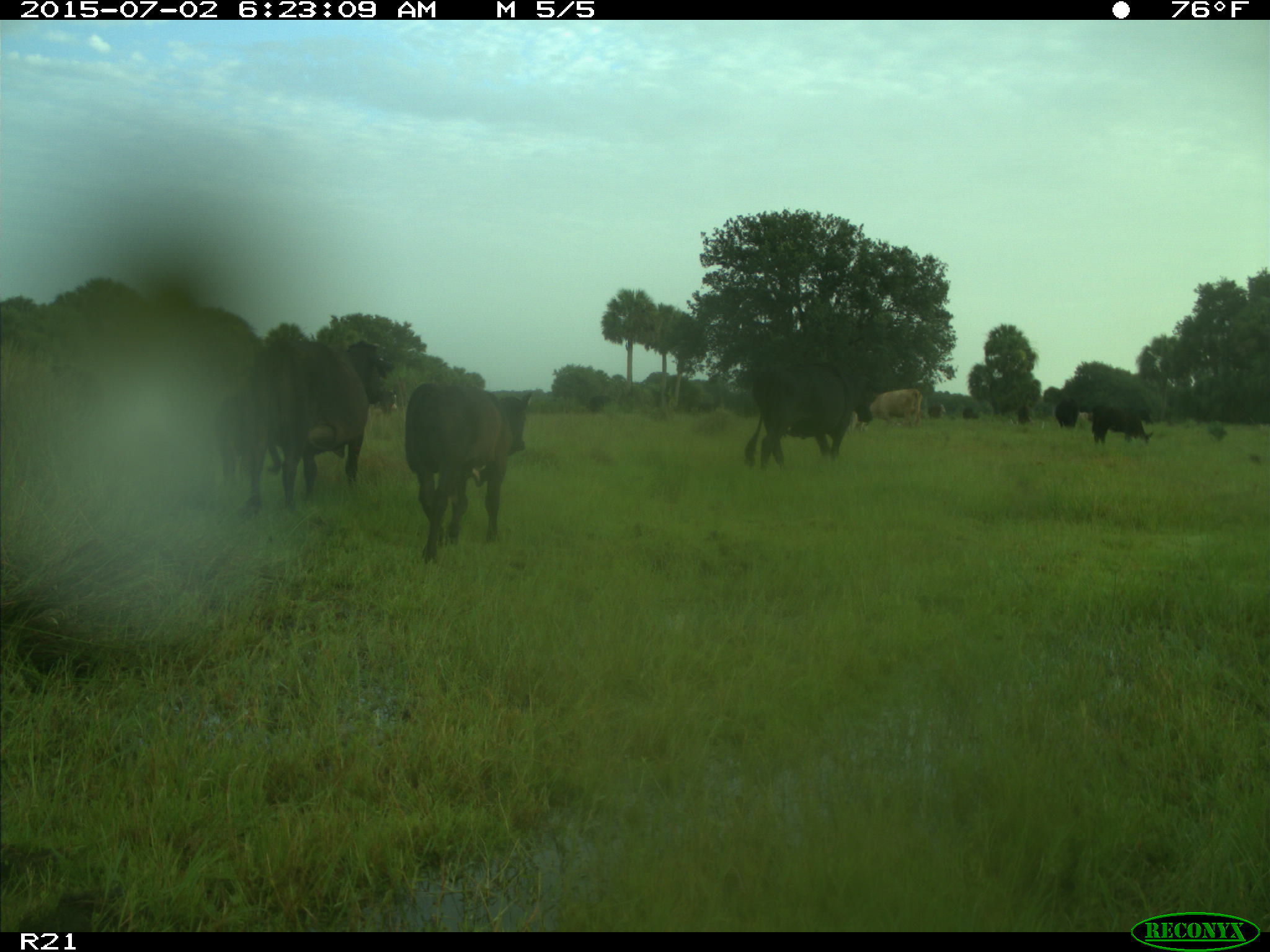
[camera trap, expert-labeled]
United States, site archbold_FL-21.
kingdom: Animalia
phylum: Chordata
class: Mammalia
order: Artiodactyla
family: Bovidae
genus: Bos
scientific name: Bos taurus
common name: domestic cow